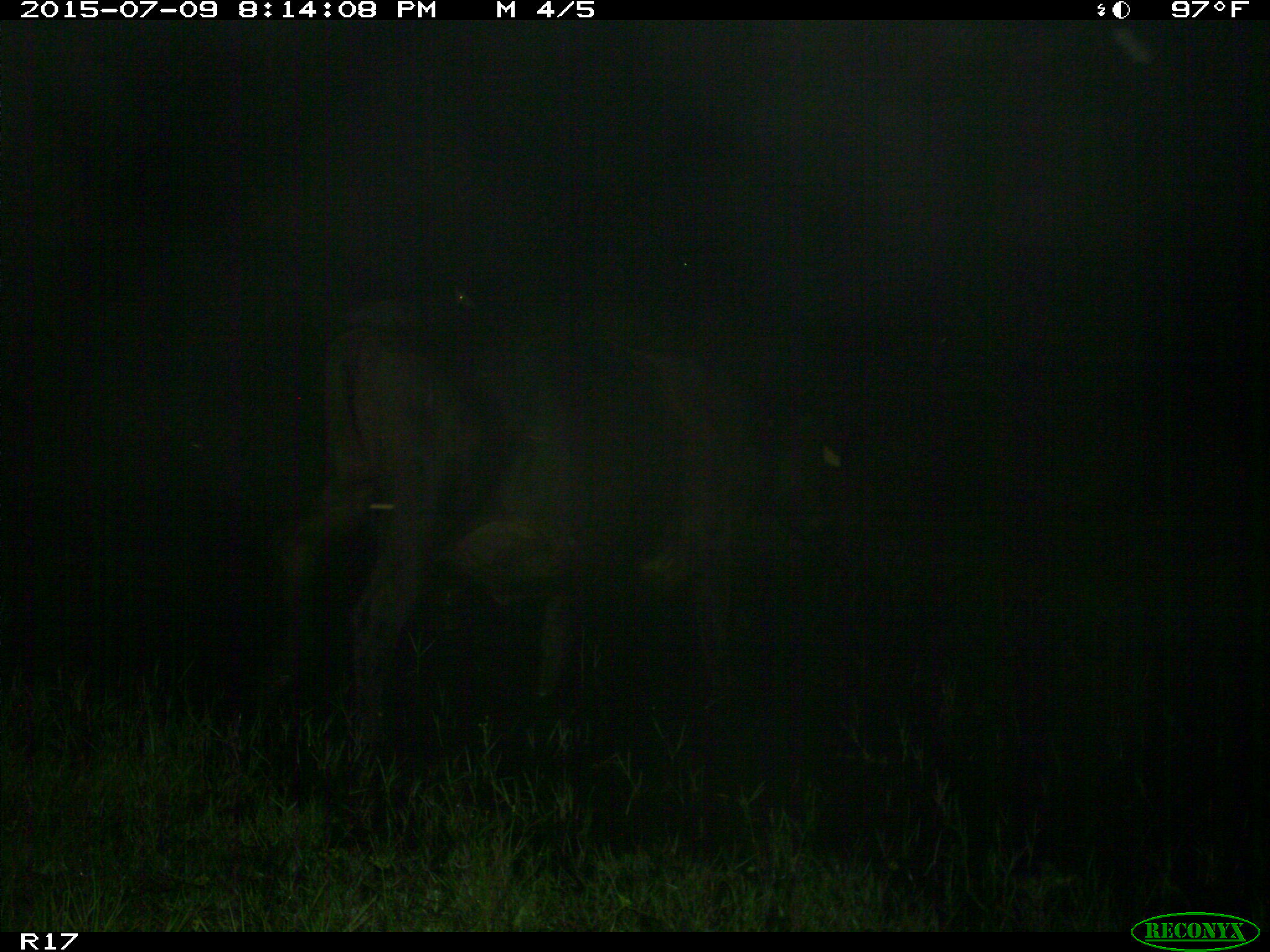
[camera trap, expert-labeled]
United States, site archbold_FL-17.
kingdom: Animalia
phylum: Chordata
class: Mammalia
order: Artiodactyla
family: Bovidae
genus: Bos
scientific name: Bos taurus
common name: domestic cow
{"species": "Bos taurus (domestic cow)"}